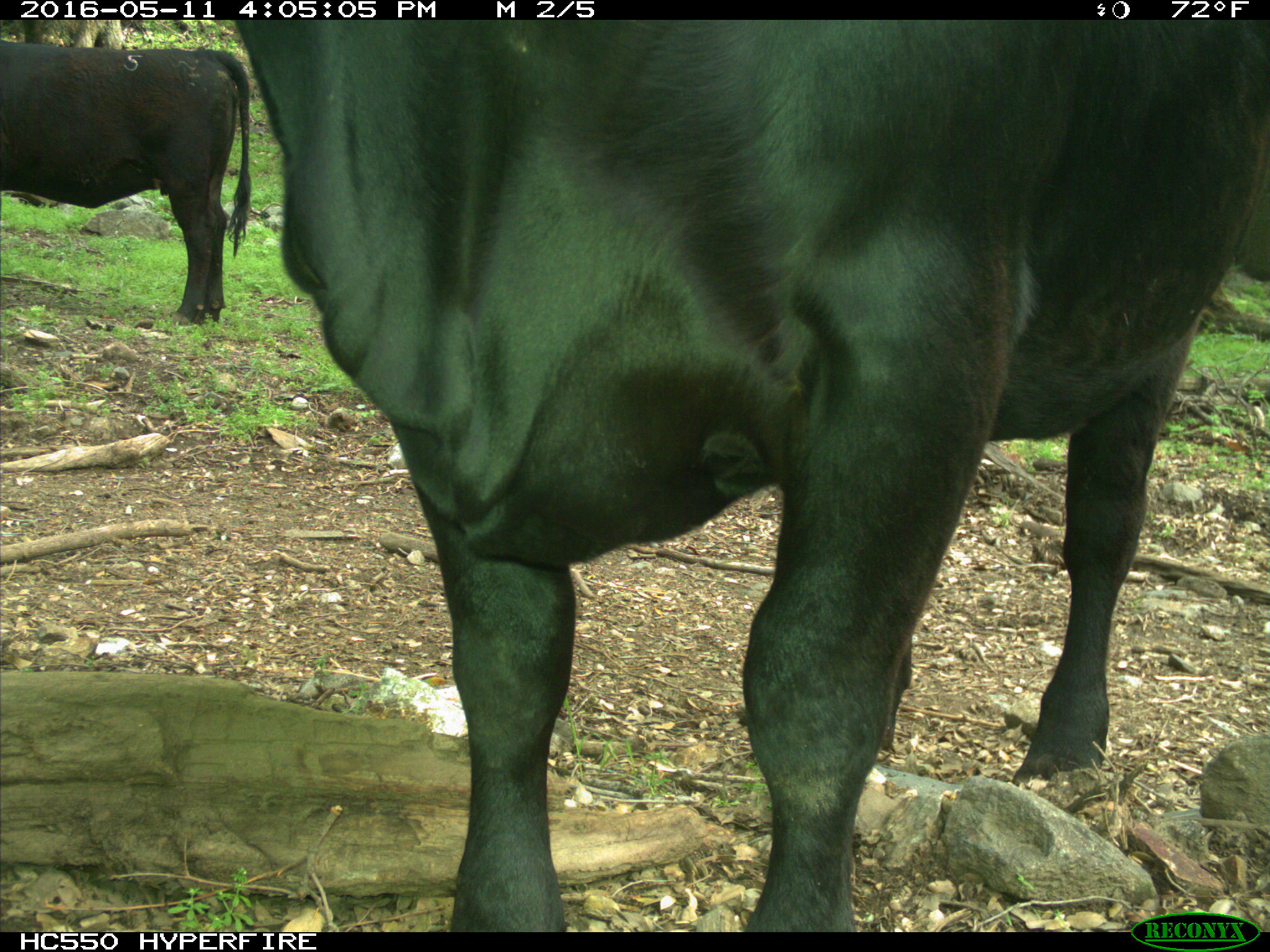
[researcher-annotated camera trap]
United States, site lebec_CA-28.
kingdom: Animalia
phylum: Chordata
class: Mammalia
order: Artiodactyla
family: Bovidae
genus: Bos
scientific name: Bos taurus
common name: domestic cow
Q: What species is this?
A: Bos taurus (domestic cow).